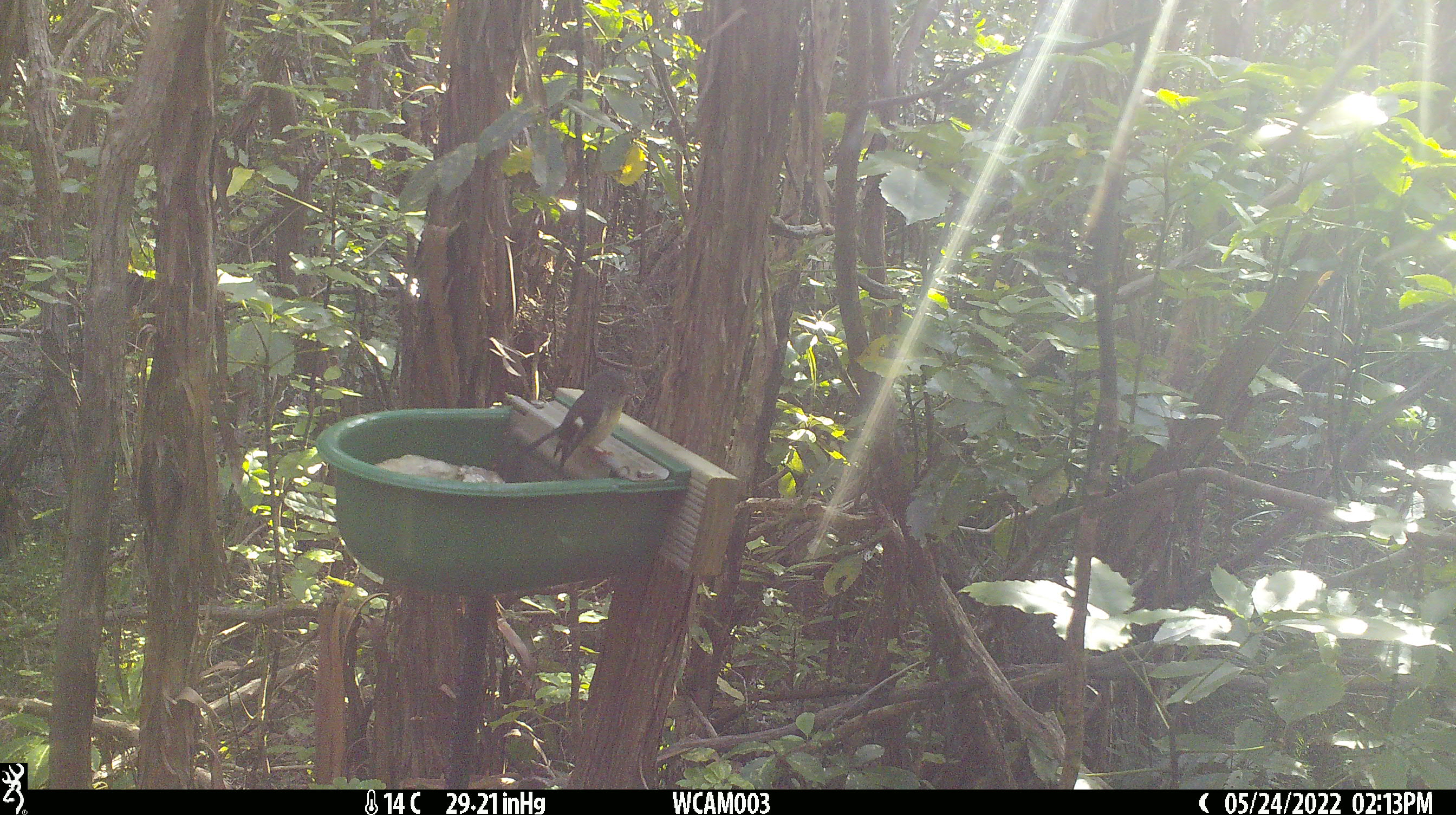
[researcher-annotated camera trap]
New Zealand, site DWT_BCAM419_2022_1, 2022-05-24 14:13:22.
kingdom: Animalia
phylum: Chordata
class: Aves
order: Passeriformes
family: Petroicidae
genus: Petroica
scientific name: Petroica macrocephala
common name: tomtit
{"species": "tomtit (Petroica macrocephala)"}